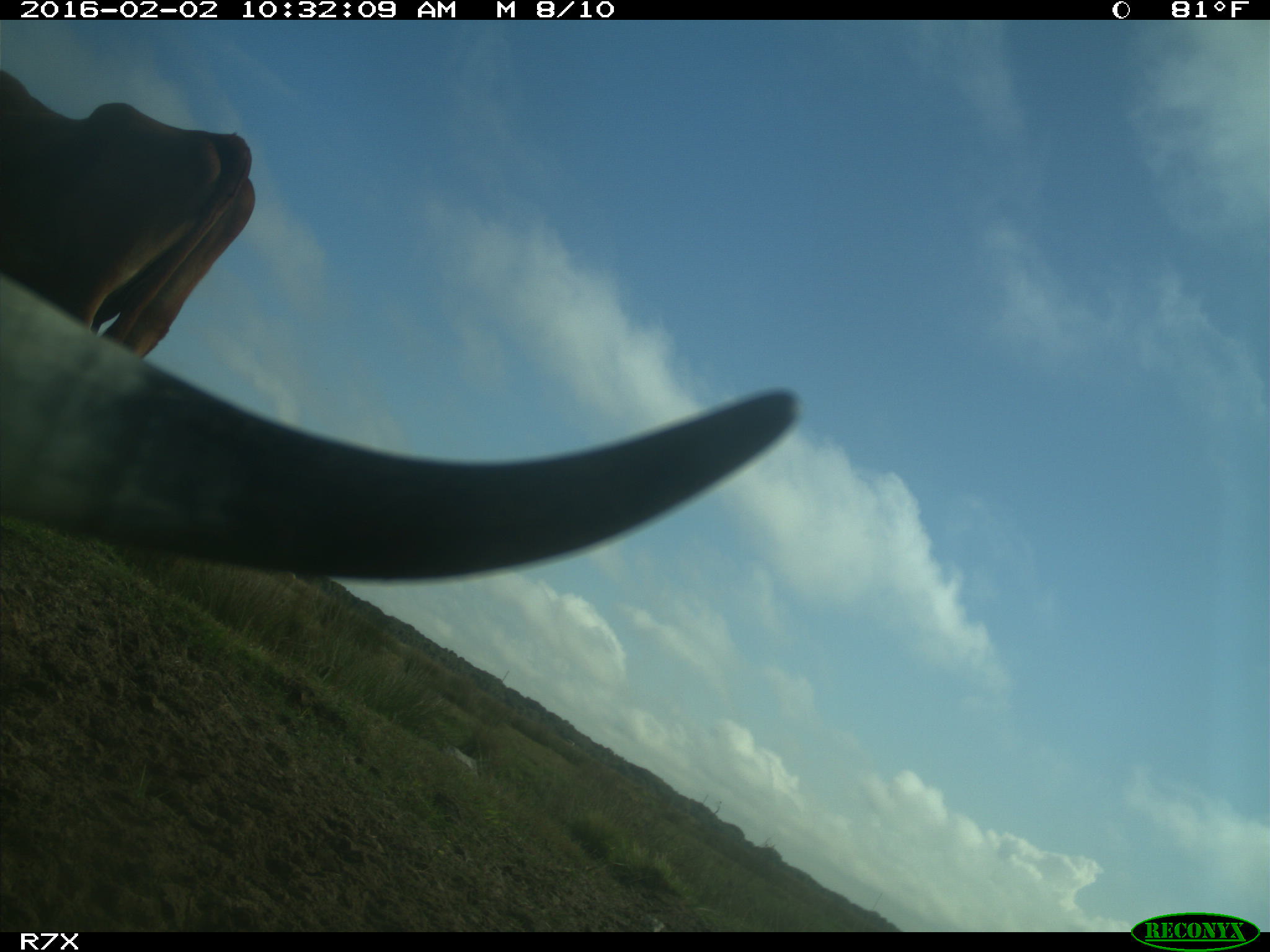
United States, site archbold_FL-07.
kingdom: Animalia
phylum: Chordata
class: Mammalia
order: Artiodactyla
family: Bovidae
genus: Bos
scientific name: Bos taurus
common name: domestic cow